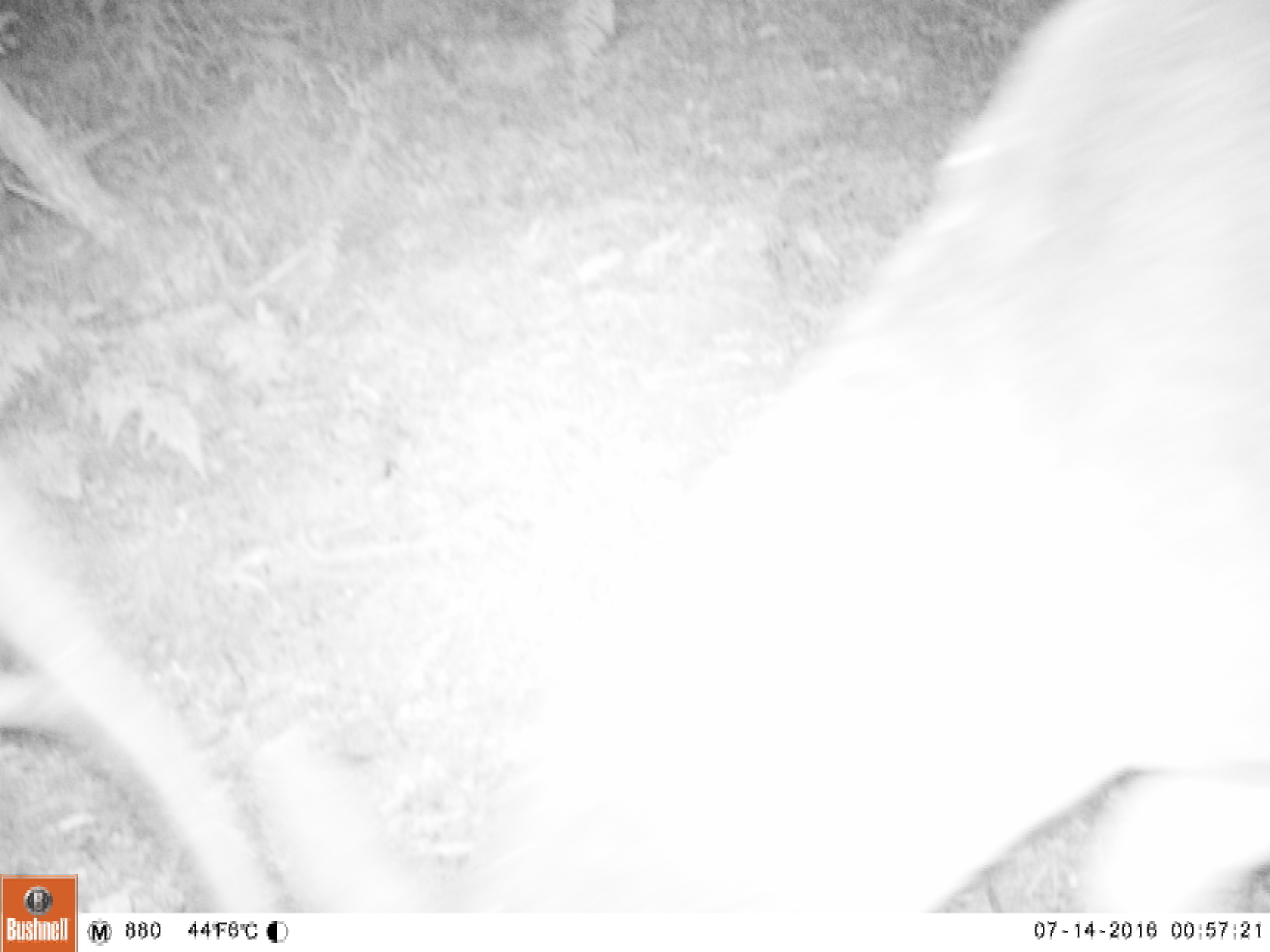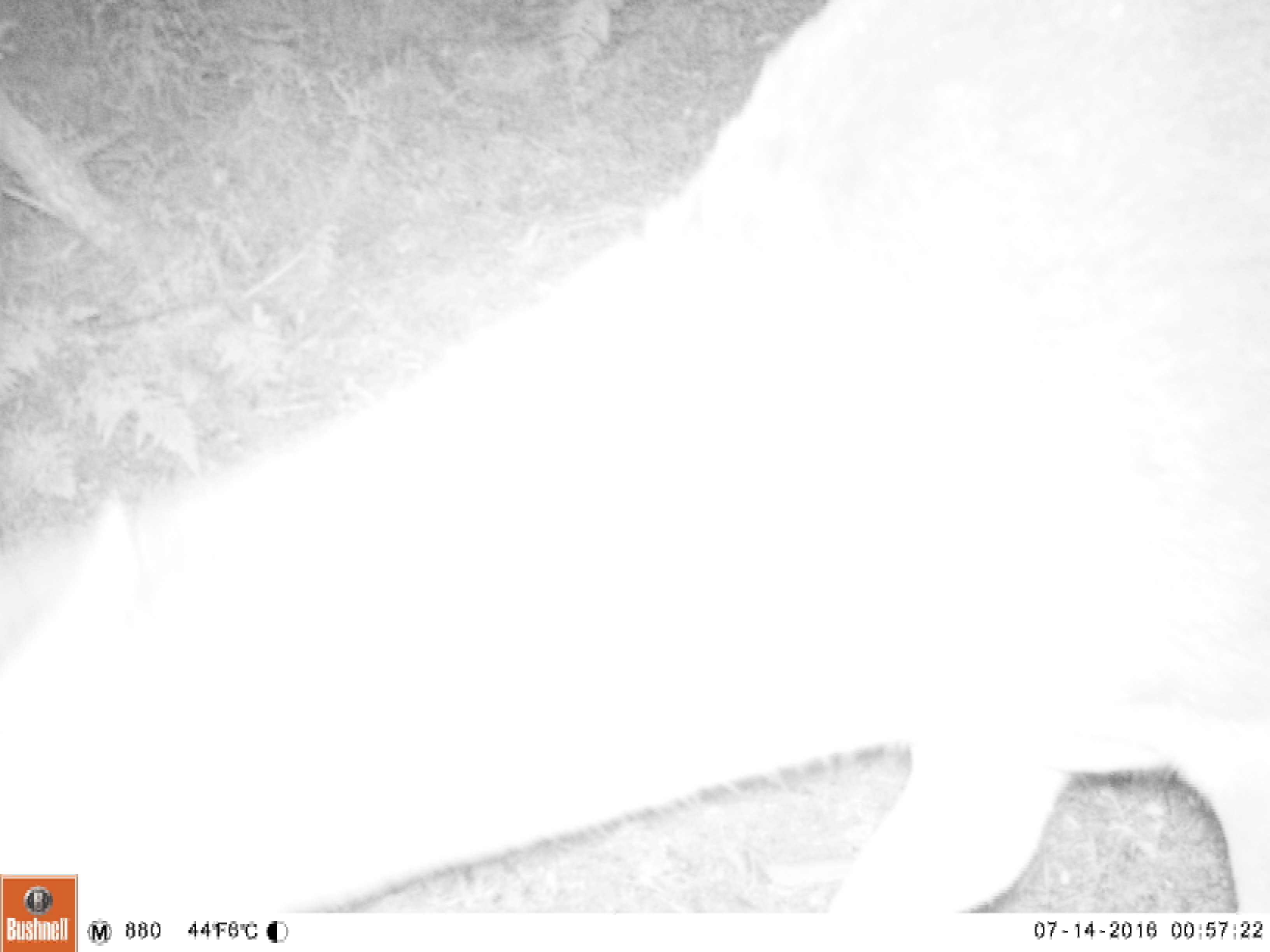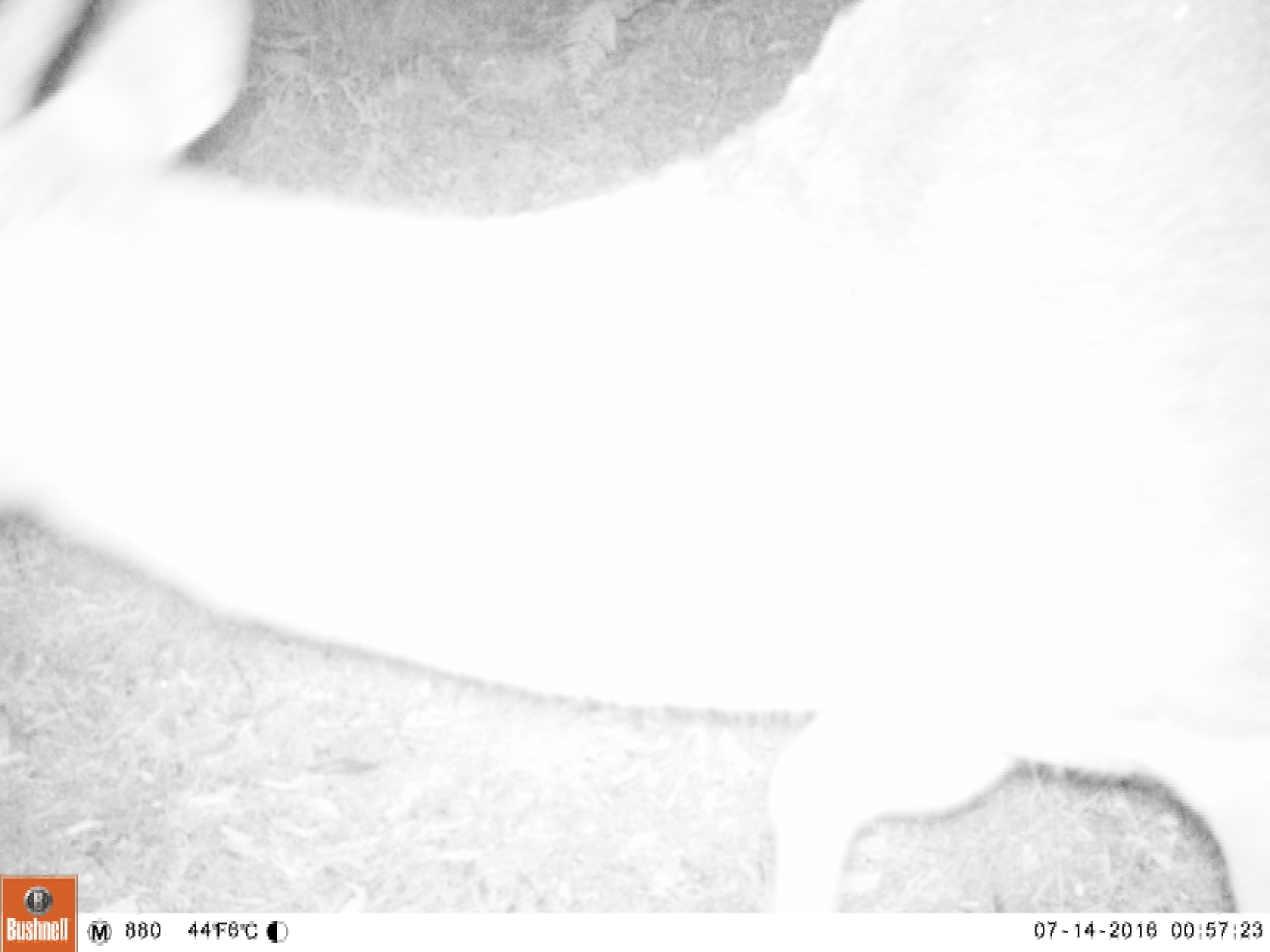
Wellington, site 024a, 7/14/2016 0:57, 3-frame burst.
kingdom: Animalia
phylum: Chordata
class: Mammalia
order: Artiodactyla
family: Cervidae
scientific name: Cervini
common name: deer